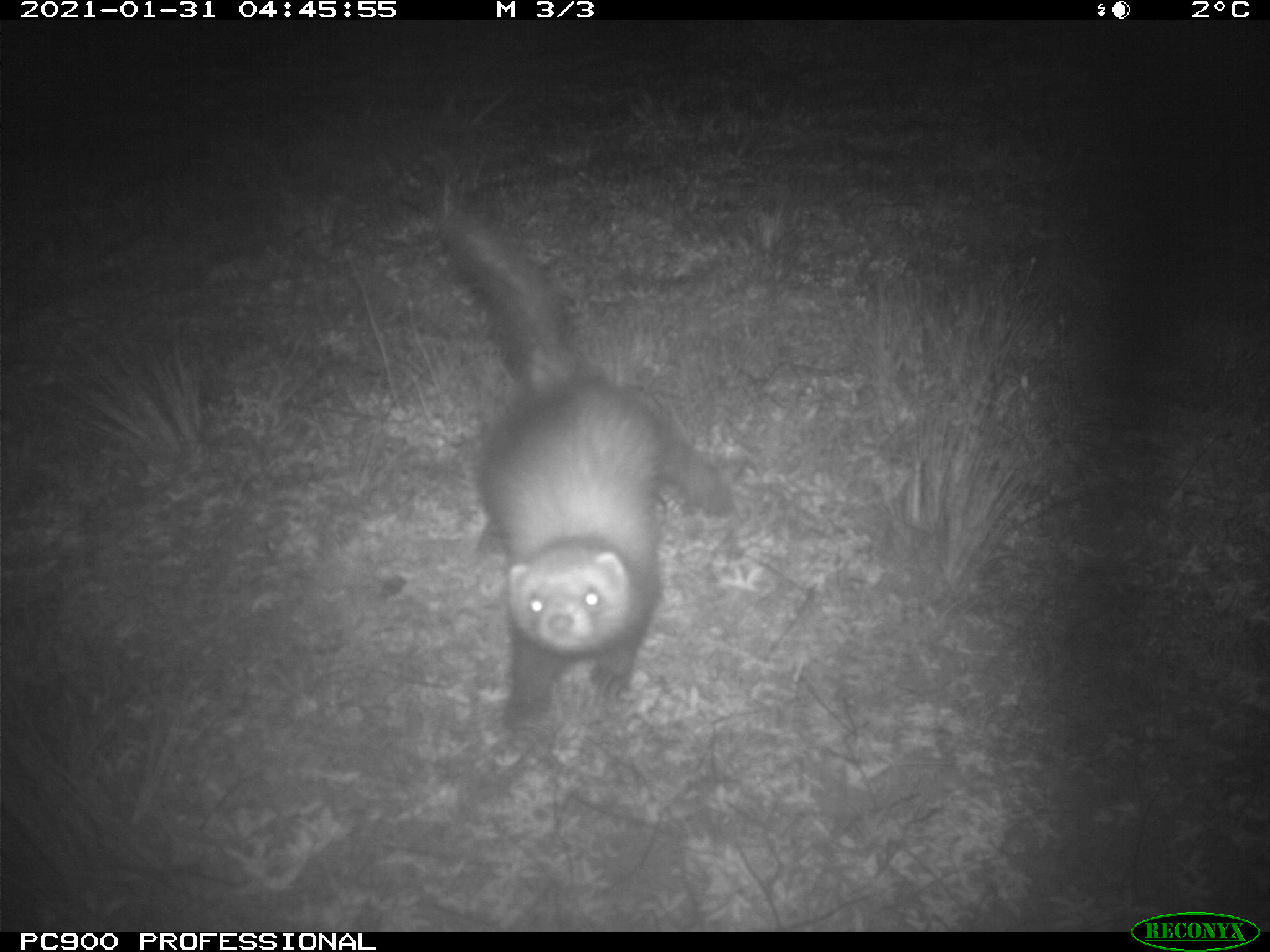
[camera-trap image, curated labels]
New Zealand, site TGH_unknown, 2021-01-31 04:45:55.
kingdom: Animalia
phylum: Chordata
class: Mammalia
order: Carnivora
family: Mustelidae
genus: Mustela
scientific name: Mustela furo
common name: ferret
Ferret (Mustela furo).